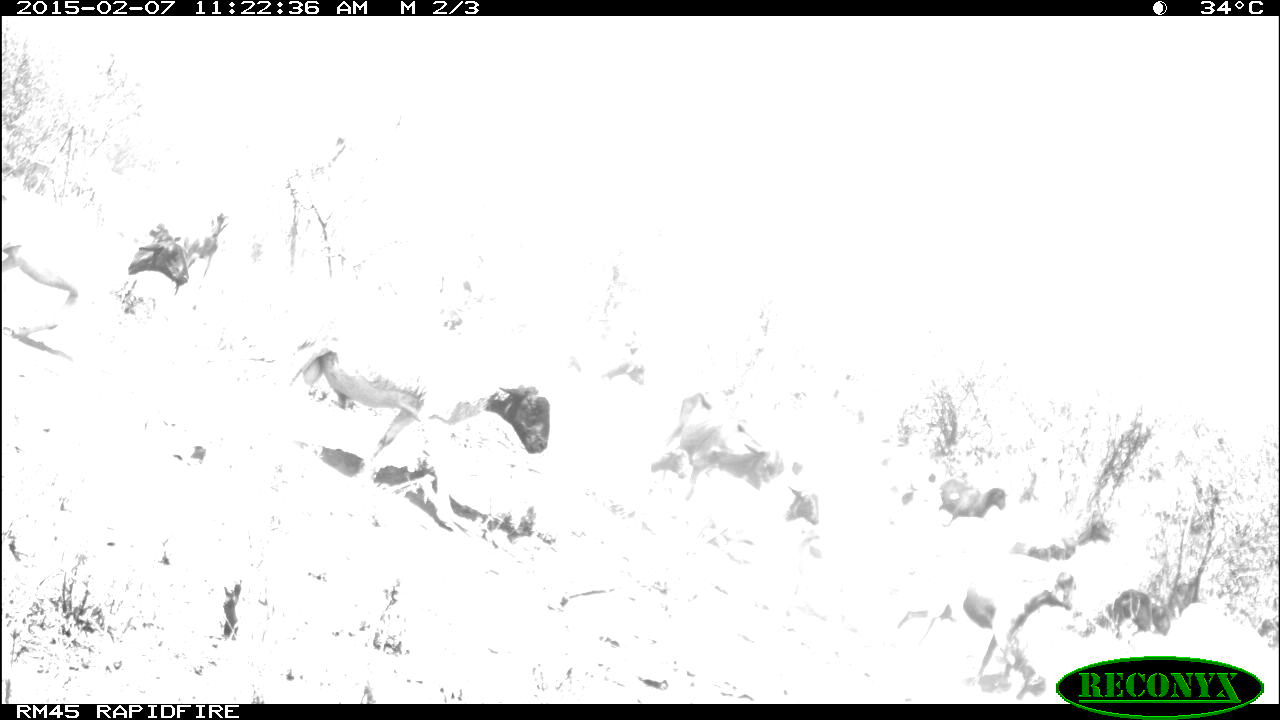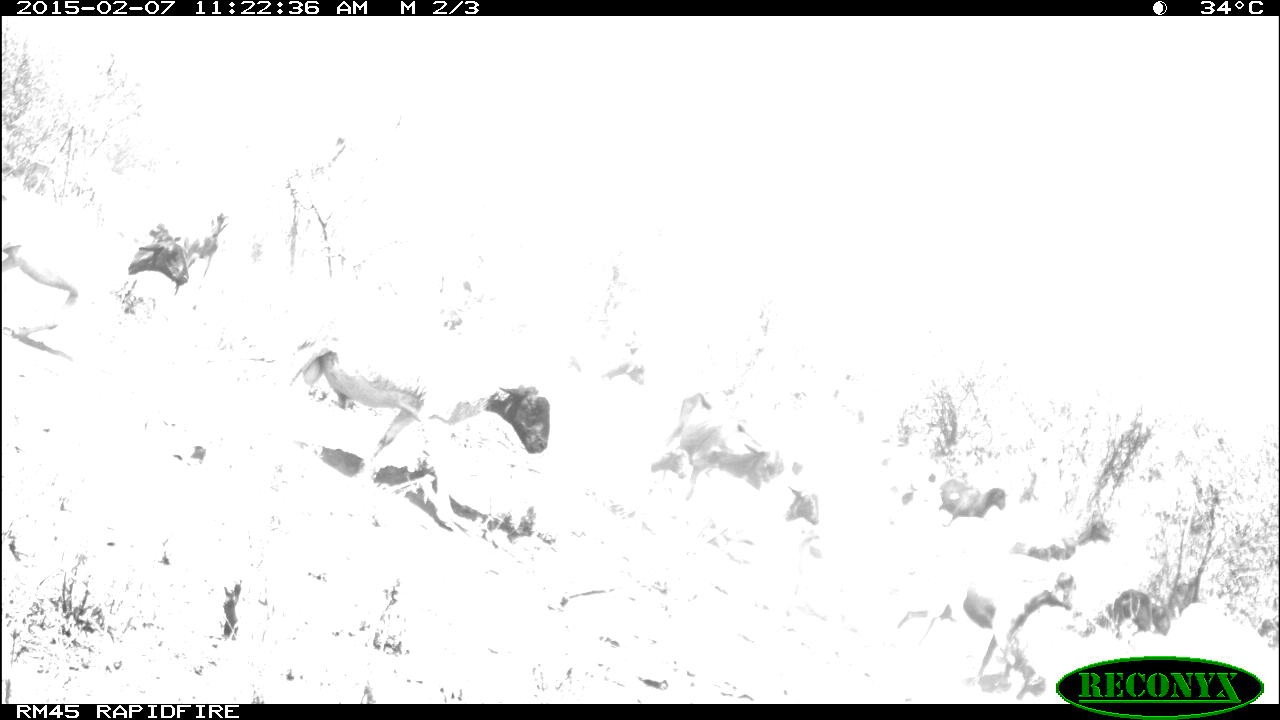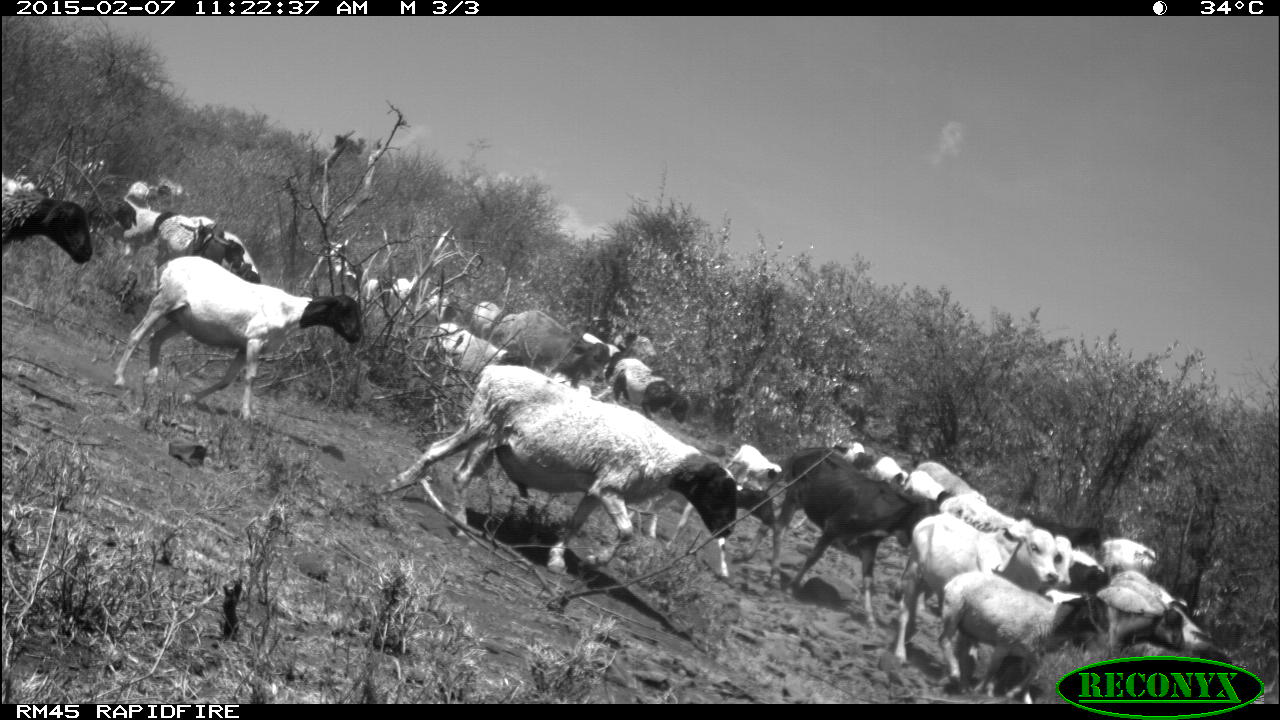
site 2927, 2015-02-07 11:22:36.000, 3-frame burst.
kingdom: Animalia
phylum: Chordata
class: Mammalia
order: Artiodactyla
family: Bovidae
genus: Capra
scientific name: Capra aegagrus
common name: wild goat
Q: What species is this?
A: Capra aegagrus (wild goat).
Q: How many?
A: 18.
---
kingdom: Animalia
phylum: Chordata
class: Mammalia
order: Artiodactyla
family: Bovidae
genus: Ovis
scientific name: Ovis aries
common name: domestic sheep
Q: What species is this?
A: Ovis aries (domestic sheep).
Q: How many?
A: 8.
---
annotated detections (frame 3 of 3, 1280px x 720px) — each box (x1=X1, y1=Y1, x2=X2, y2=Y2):
group: (x1=0, y1=147, x2=1280, y2=700)